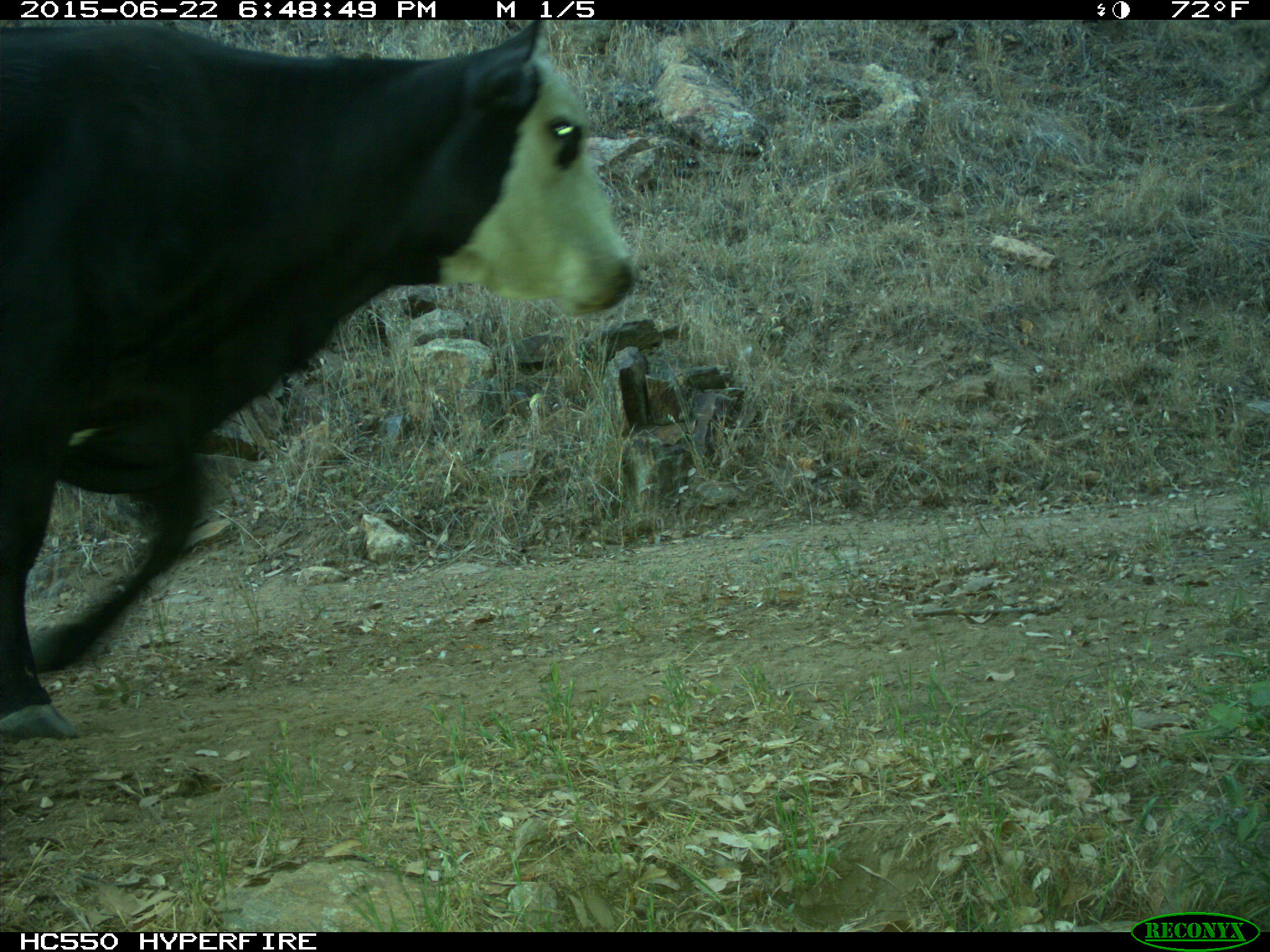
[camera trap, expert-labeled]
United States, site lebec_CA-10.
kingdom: Animalia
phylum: Chordata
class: Mammalia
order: Artiodactyla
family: Bovidae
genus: Bos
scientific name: Bos taurus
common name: domestic cow